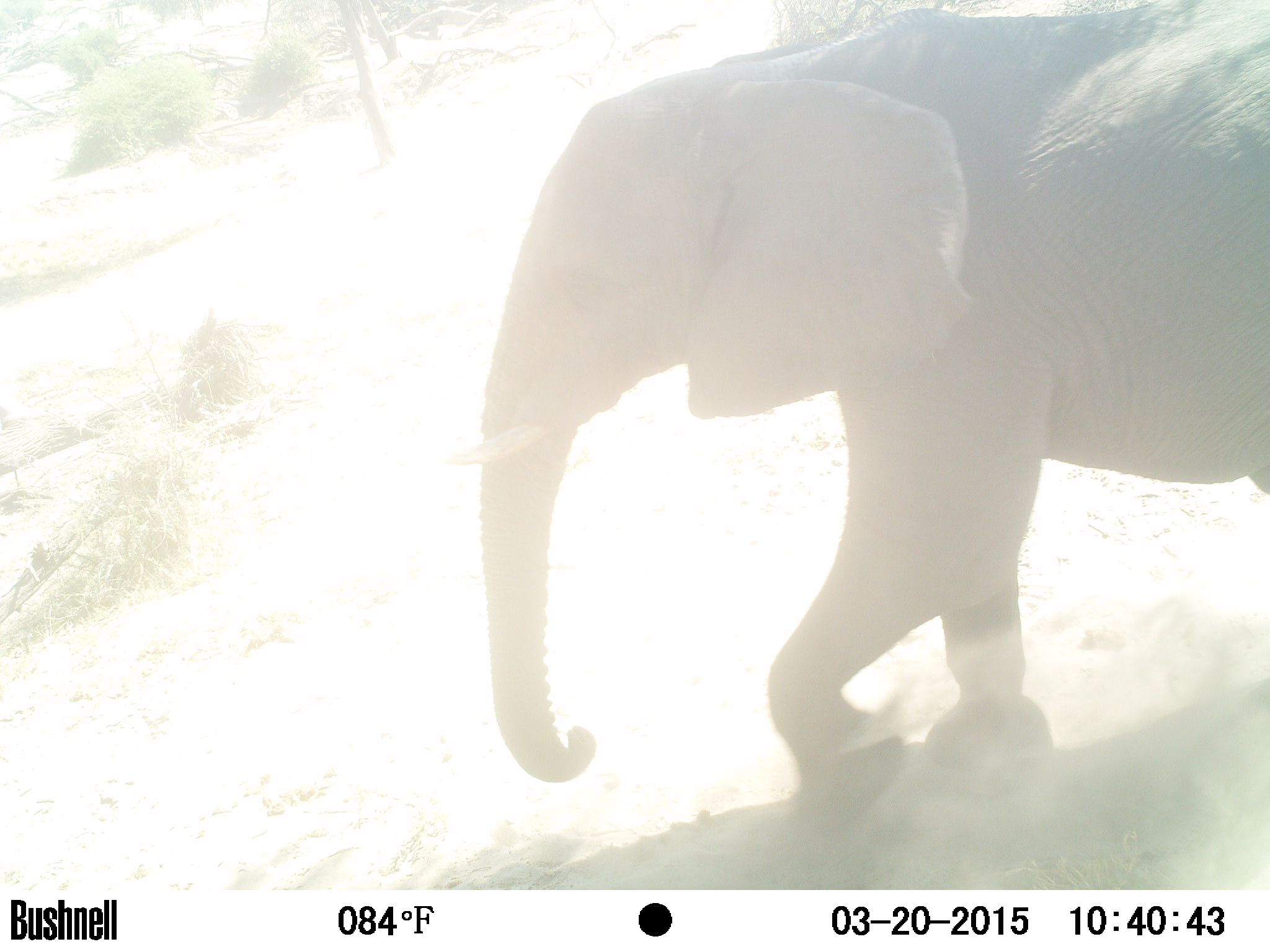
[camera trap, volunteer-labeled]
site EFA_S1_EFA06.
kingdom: Animalia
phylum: Chordata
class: Mammalia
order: Artiodactyla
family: Bovidae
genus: Tragelaphus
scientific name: Tragelaphus oryx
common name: eland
Eland (Tragelaphus oryx), count 1. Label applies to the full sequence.